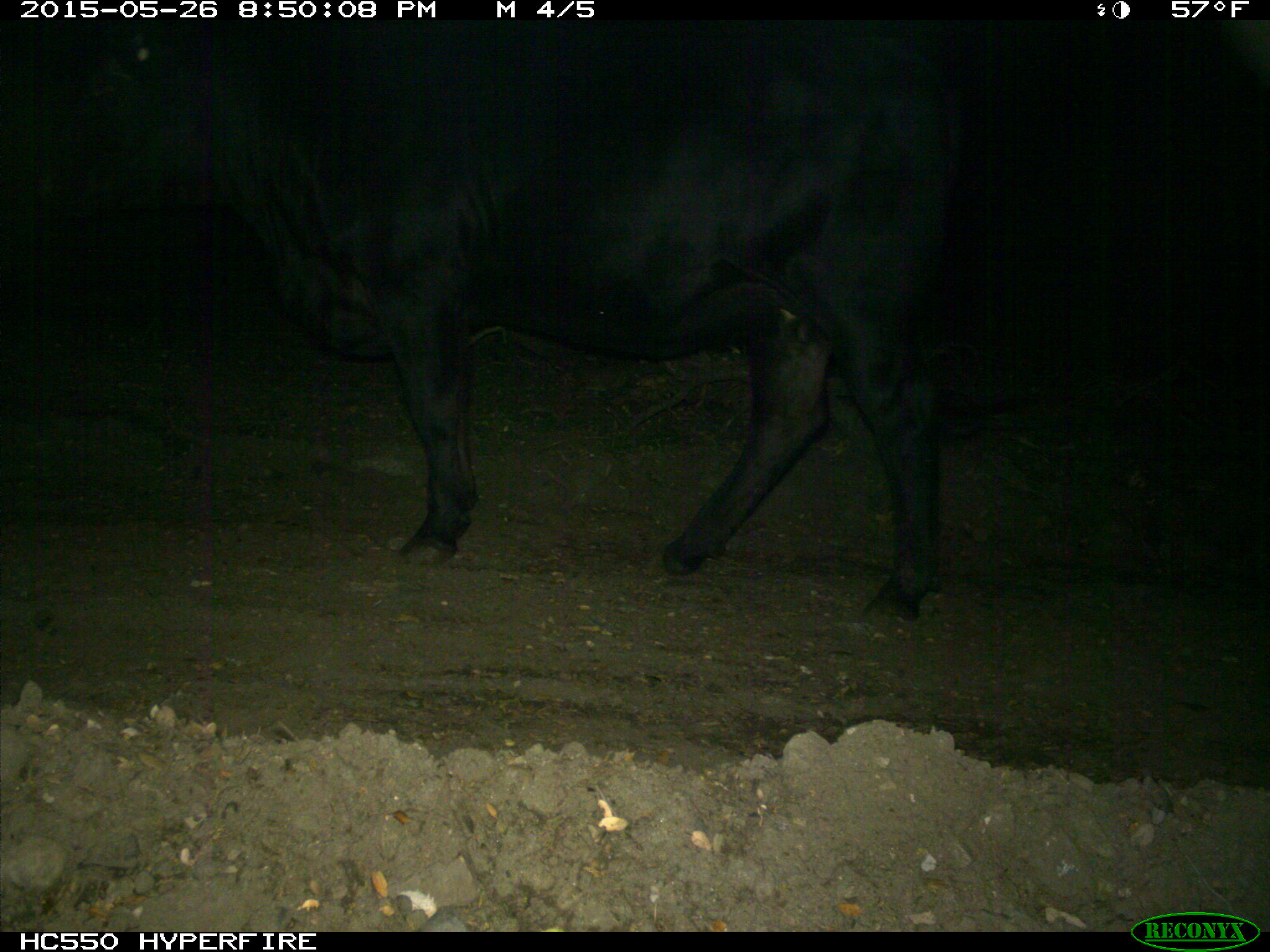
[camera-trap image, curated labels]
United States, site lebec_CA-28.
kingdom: Animalia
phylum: Chordata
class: Mammalia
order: Artiodactyla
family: Bovidae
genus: Bos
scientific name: Bos taurus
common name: domestic cow